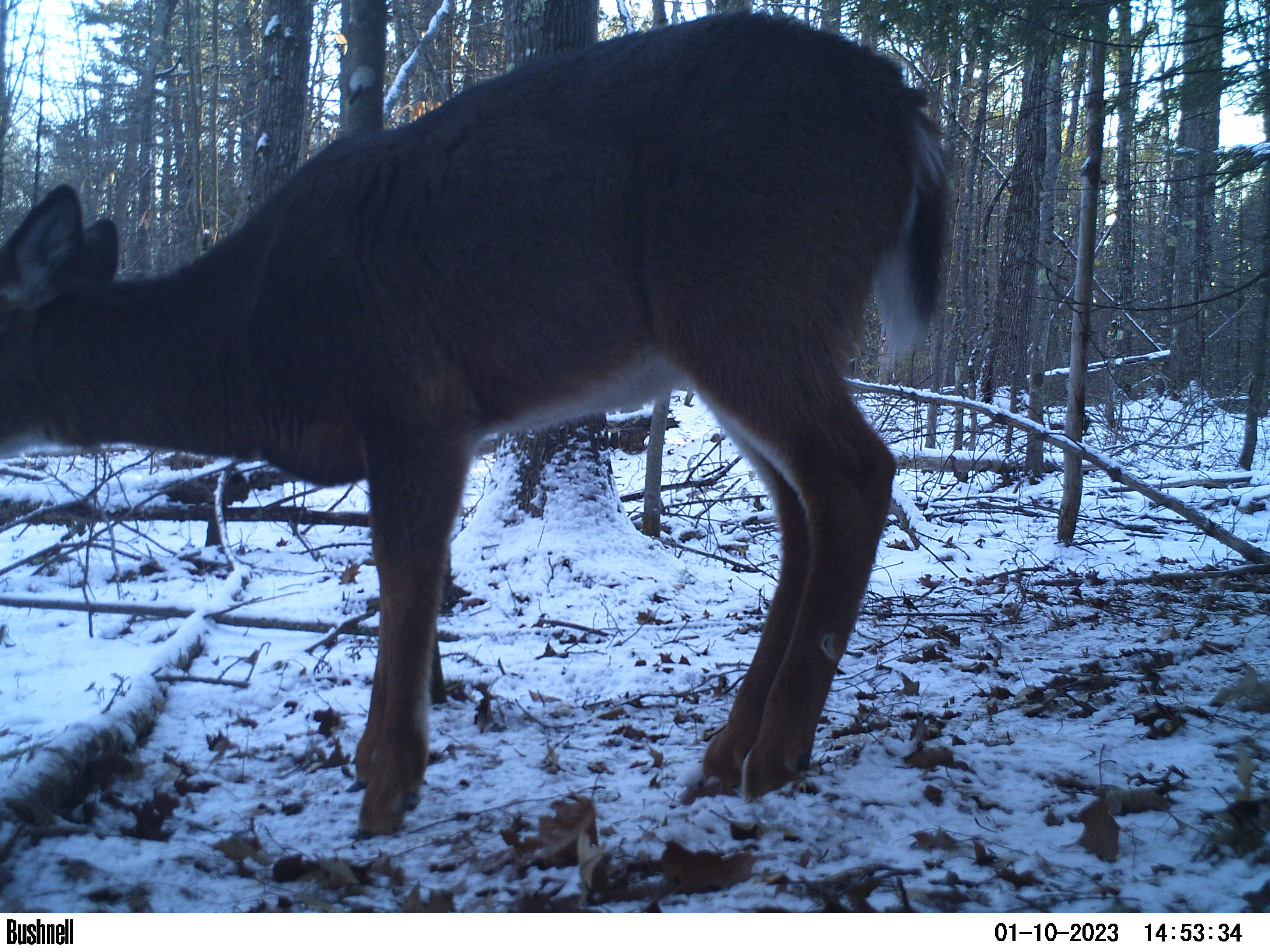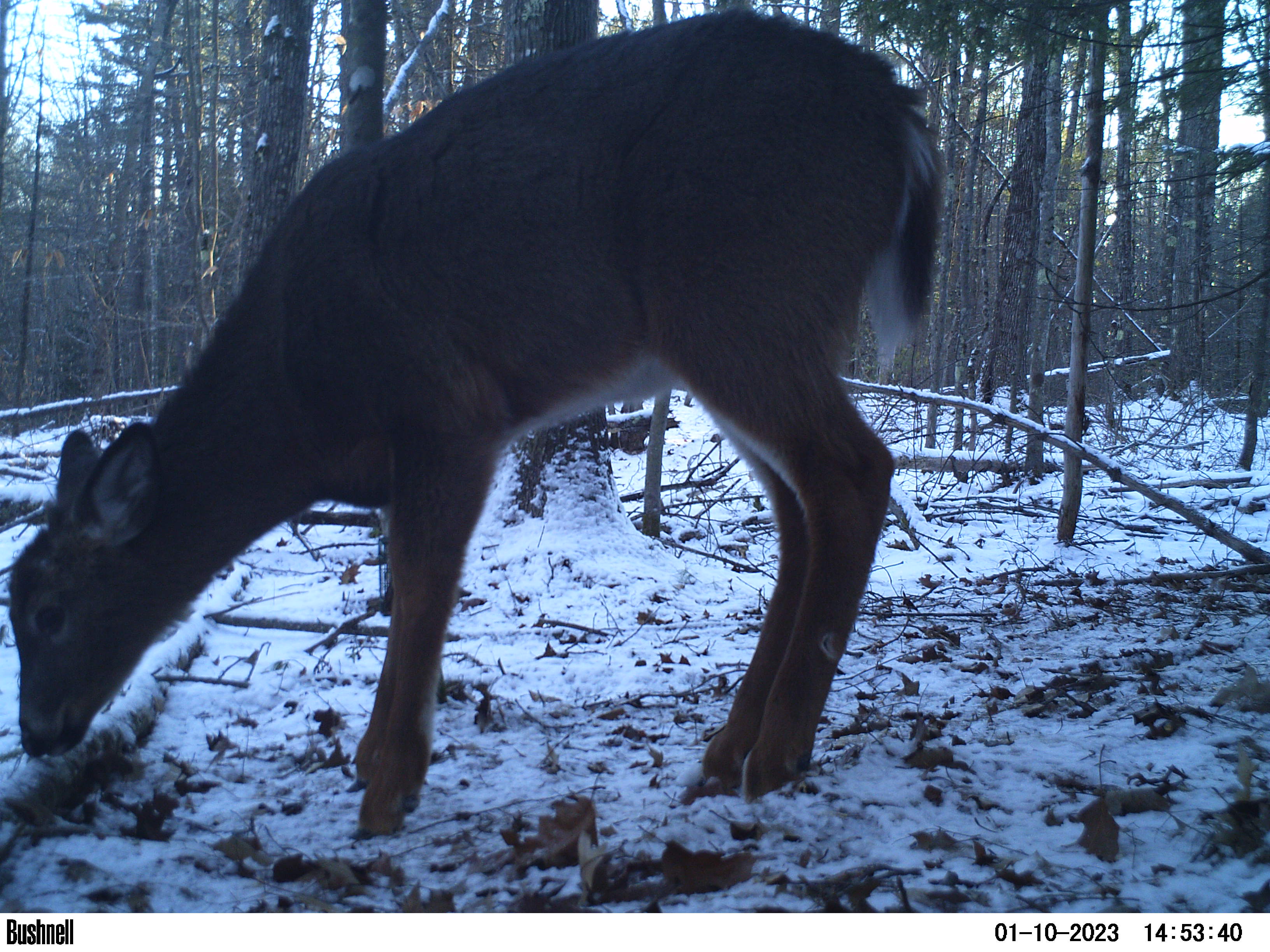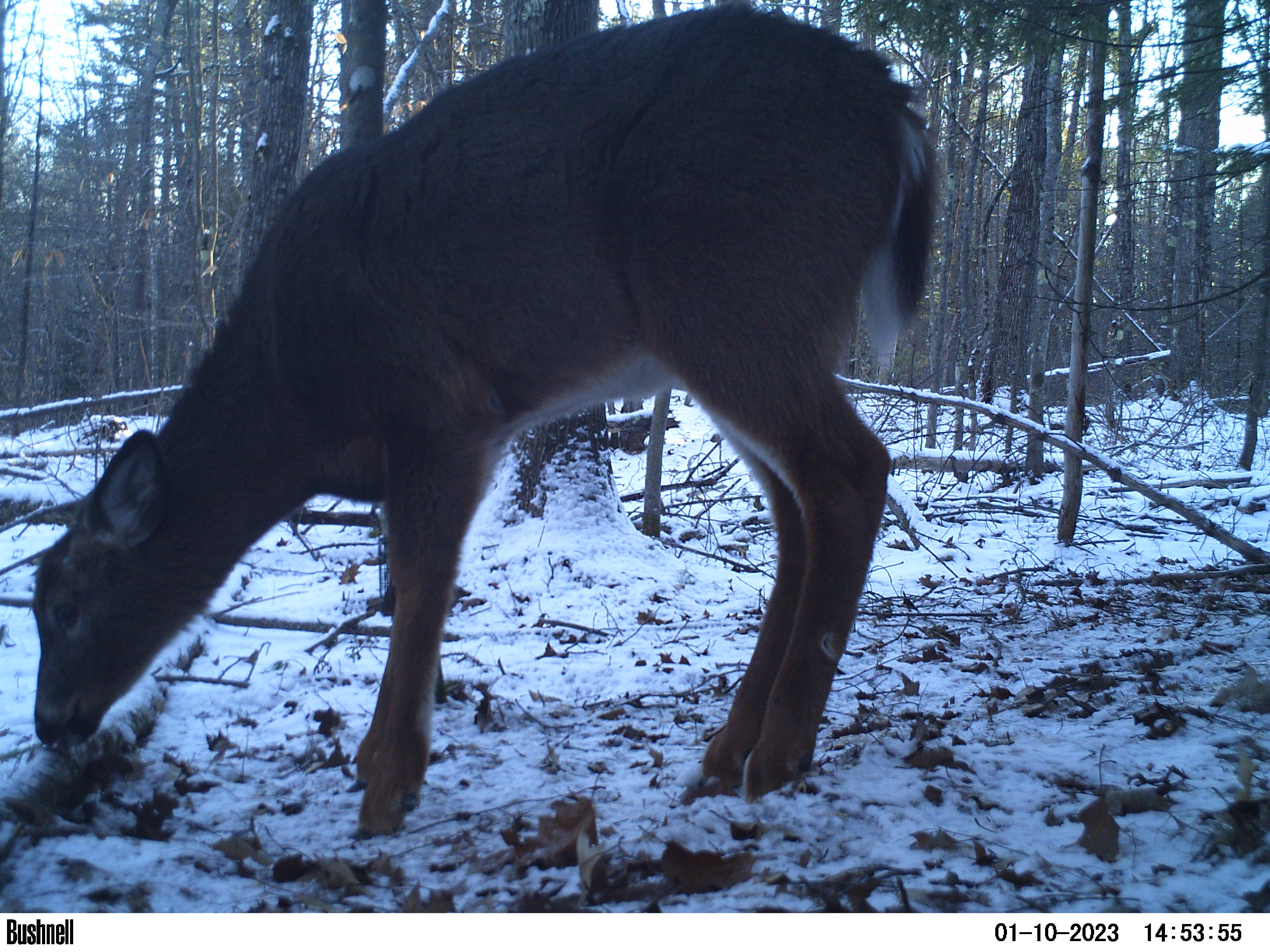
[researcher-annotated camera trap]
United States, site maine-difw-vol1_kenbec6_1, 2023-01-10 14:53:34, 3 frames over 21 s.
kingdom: Animalia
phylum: Chordata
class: Mammalia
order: Artiodactyla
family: Cervidae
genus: Odocoileus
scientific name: Odocoileus virginianus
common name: white-tailed deer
White-tailed deer (Odocoileus virginianus).